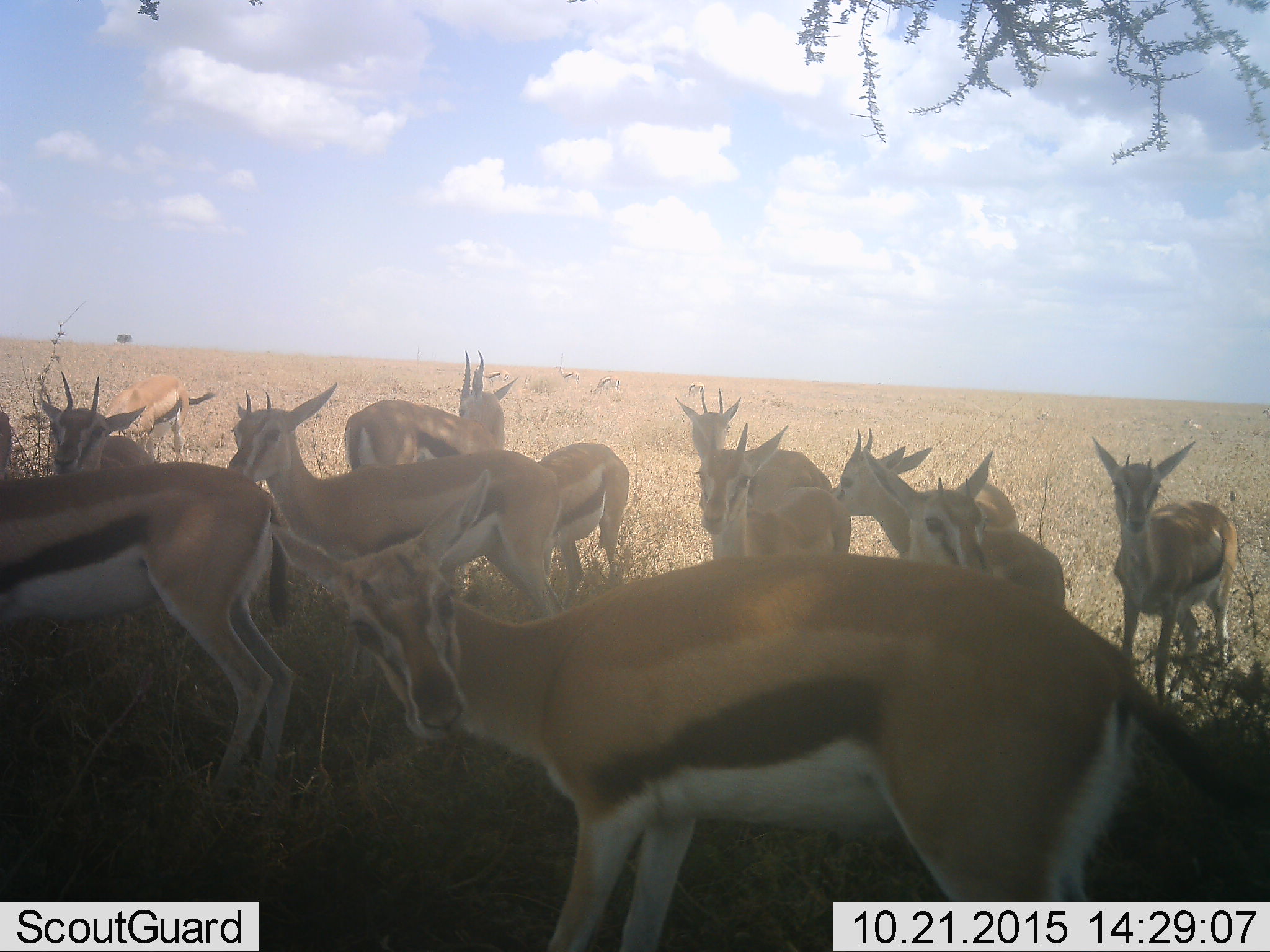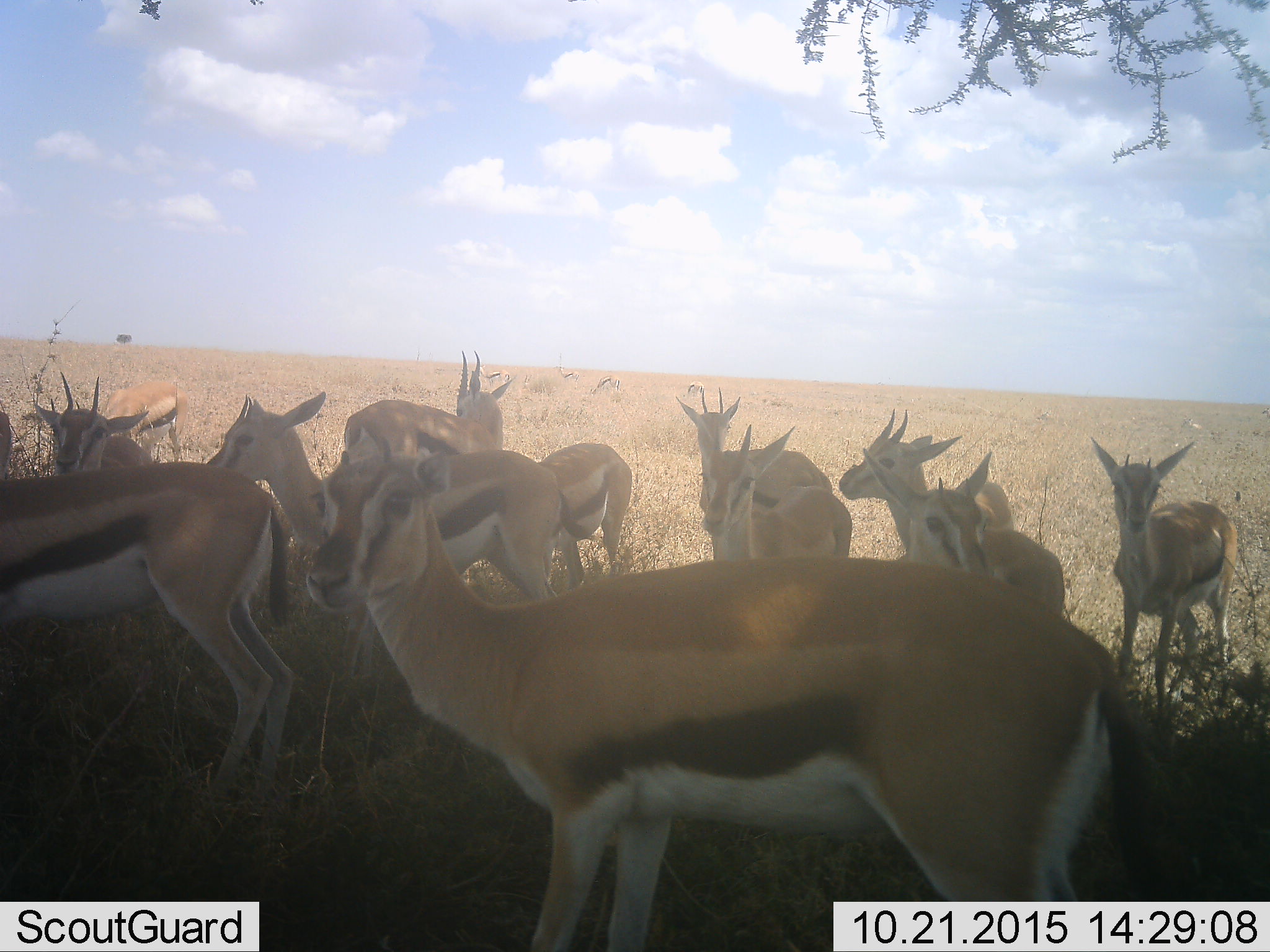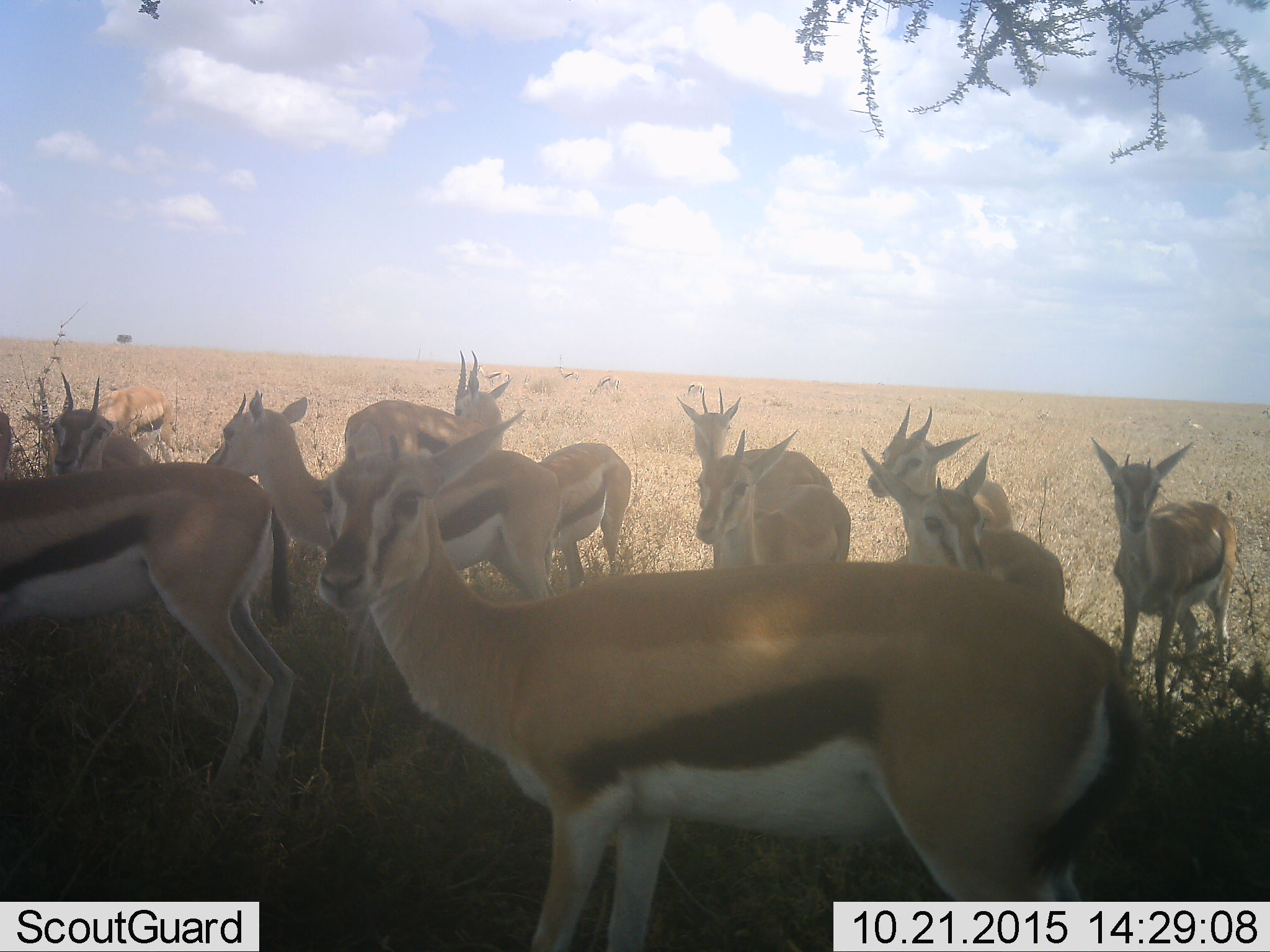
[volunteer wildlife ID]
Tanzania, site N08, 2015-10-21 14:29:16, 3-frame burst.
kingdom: Animalia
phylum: Chordata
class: Mammalia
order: Artiodactyla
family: Bovidae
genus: Eudorcas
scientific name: Eudorcas thomsonii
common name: thomson's gazelle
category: gazellethomsons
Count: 11-50.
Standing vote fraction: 100%.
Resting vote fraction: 29%.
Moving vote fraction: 29%.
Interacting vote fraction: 0%.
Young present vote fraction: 29%.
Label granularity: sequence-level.